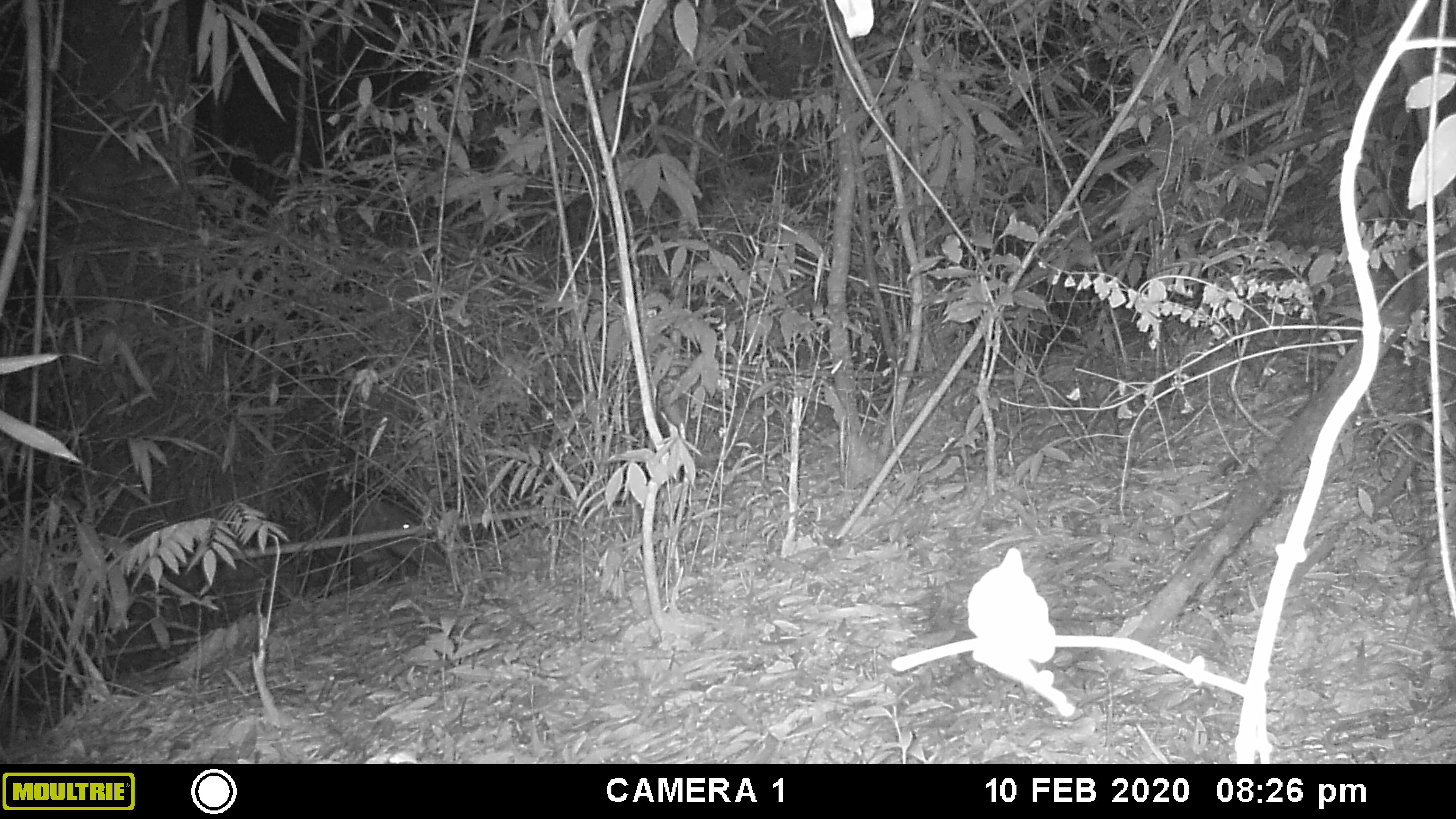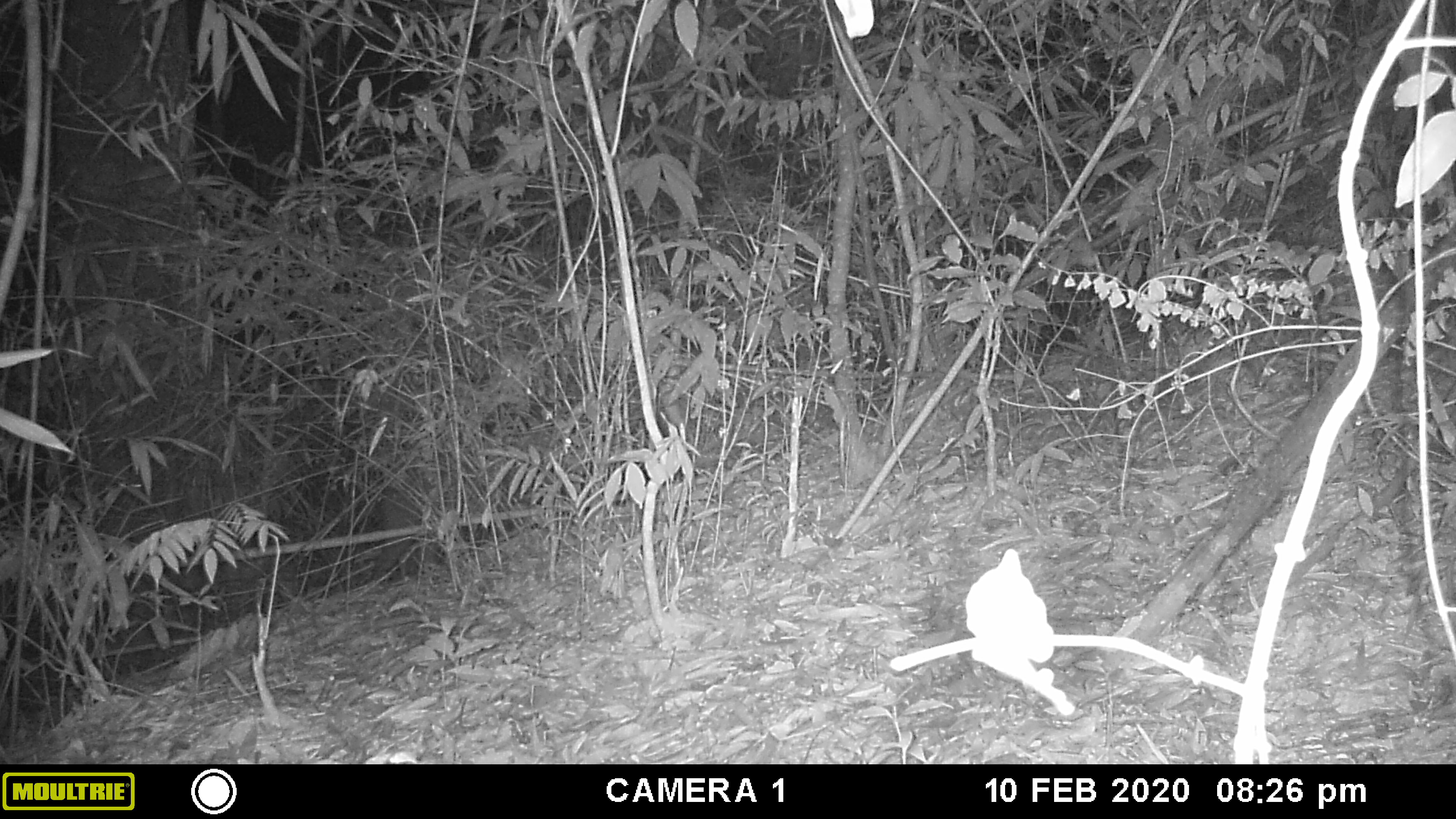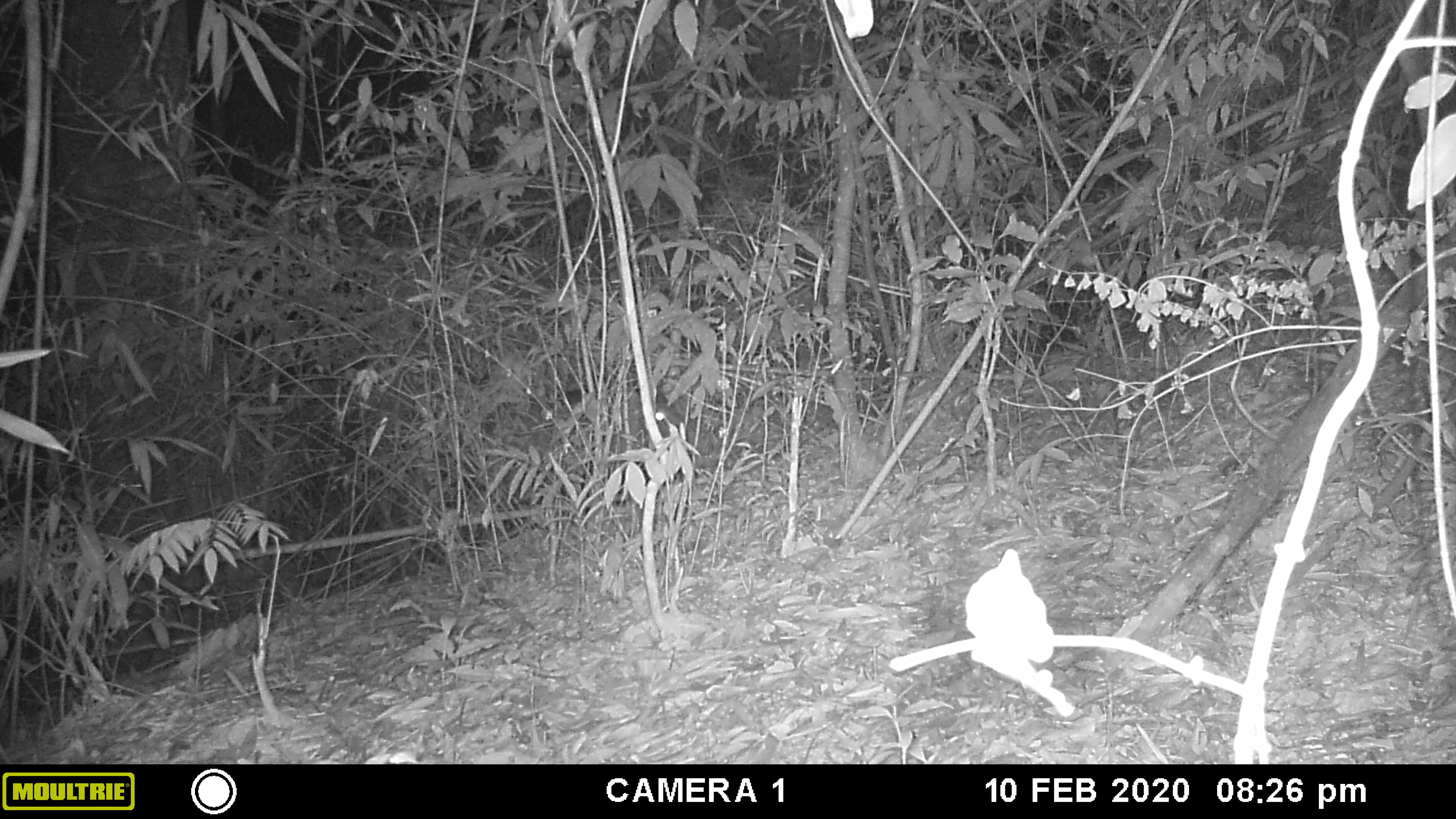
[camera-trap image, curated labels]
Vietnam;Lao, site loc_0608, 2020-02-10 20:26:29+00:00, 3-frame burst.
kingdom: Animalia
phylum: Chordata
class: Mammalia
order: Artiodactyla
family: Suidae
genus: Sus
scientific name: Sus scrofa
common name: eurasian wild pig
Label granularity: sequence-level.